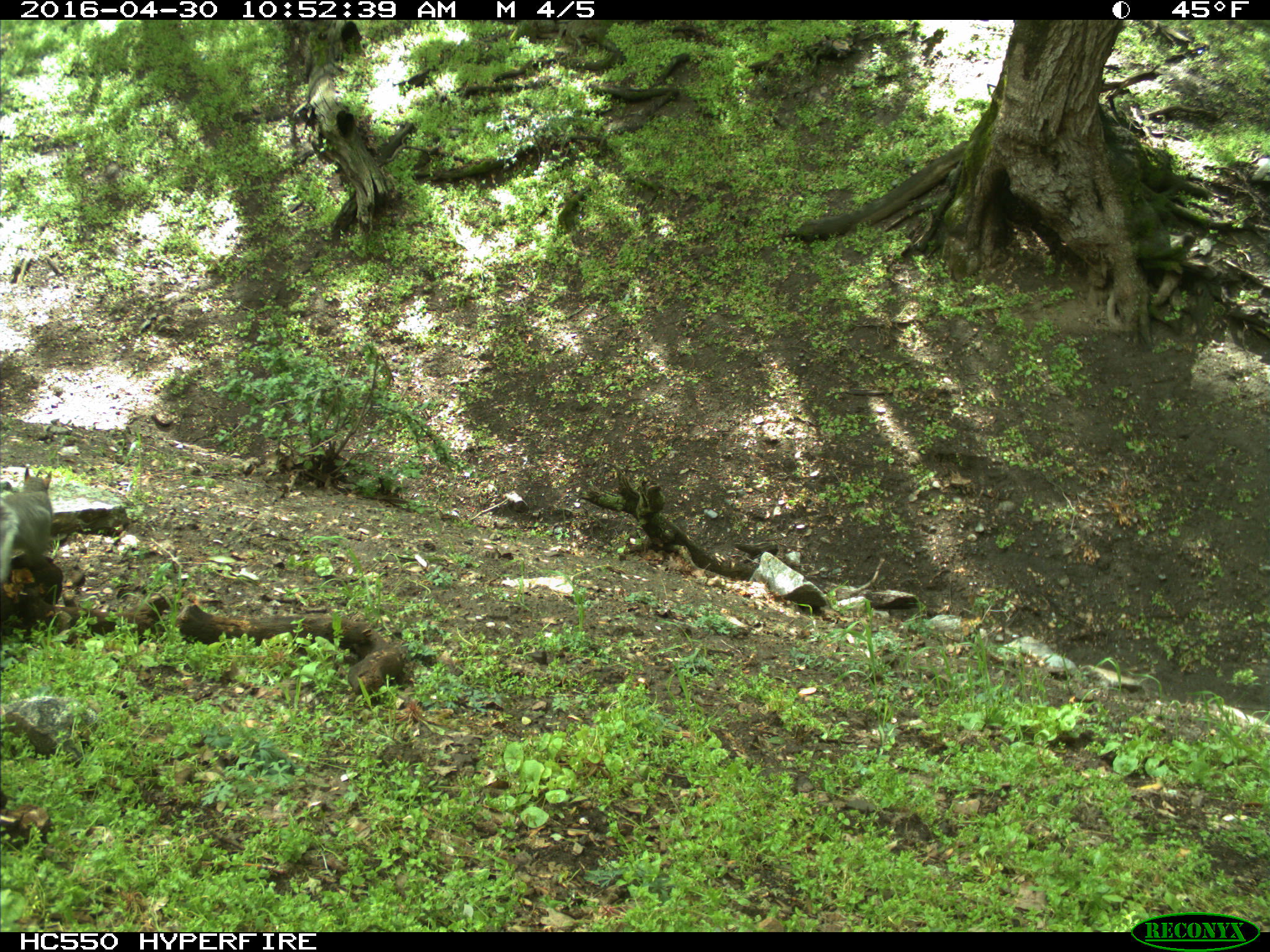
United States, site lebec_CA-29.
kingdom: Animalia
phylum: Chordata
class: Mammalia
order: Rodentia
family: Sciuridae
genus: Sciurus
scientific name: Sciurus carolinensis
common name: eastern gray squirrel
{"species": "Sciurus carolinensis (eastern gray squirrel)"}